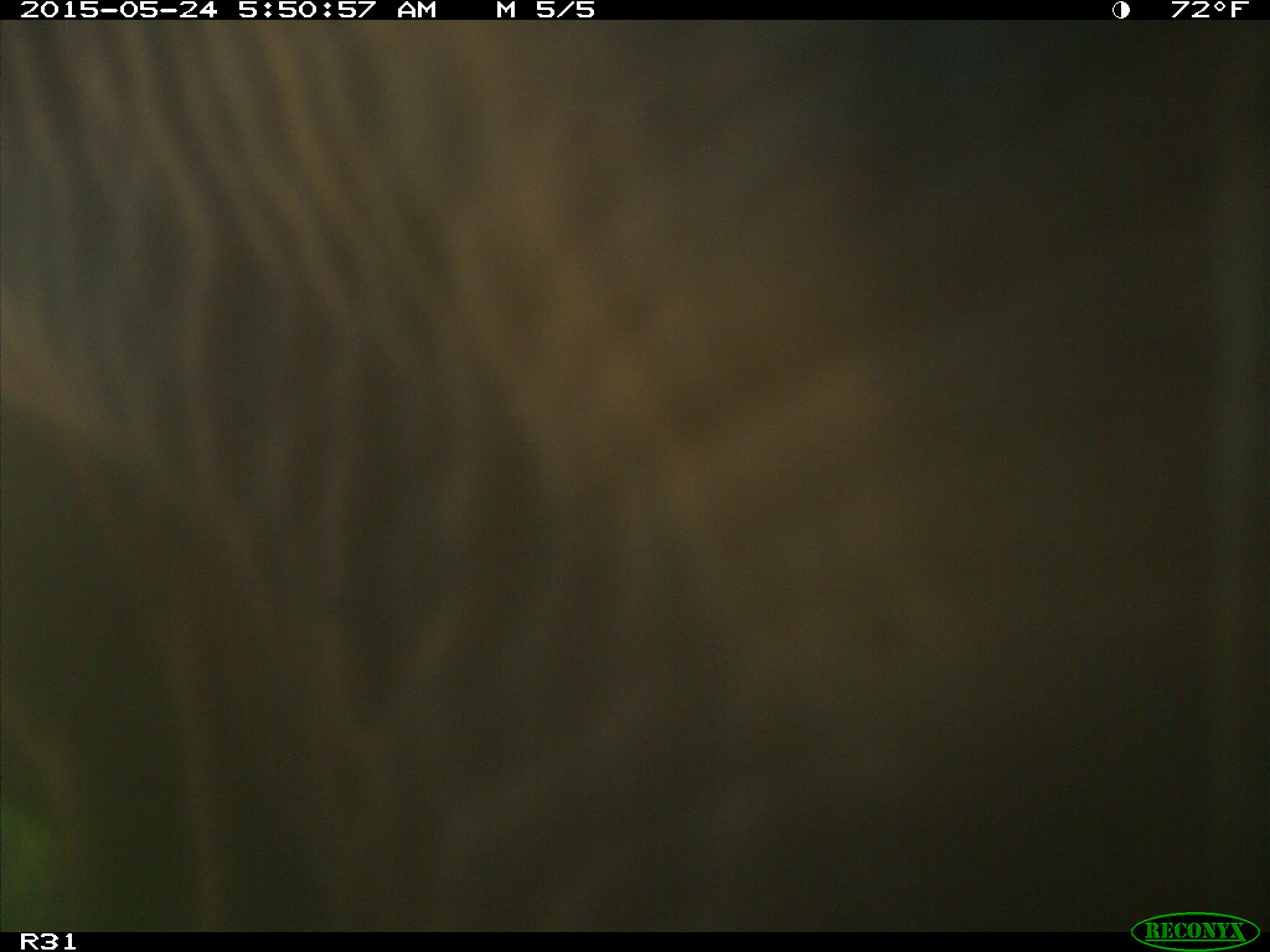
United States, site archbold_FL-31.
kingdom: Animalia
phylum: Chordata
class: Mammalia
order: Artiodactyla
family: Bovidae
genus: Bos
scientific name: Bos taurus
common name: domestic cow